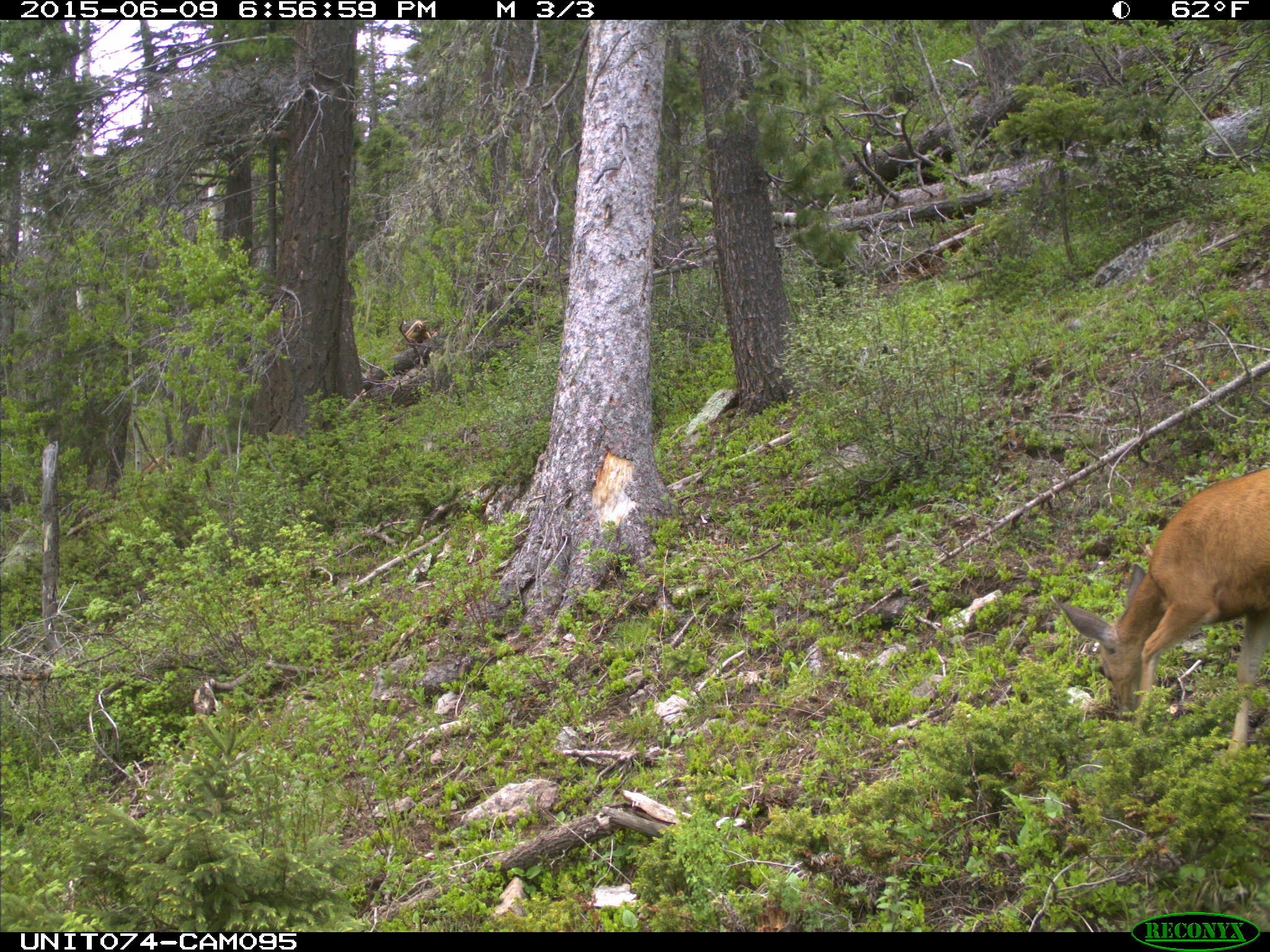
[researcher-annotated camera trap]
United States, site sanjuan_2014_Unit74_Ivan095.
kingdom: Animalia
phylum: Chordata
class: Mammalia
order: Artiodactyla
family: Cervidae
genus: Odocoileus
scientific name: Odocoileus hemionus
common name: mule deer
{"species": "Odocoileus hemionus (mule deer)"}